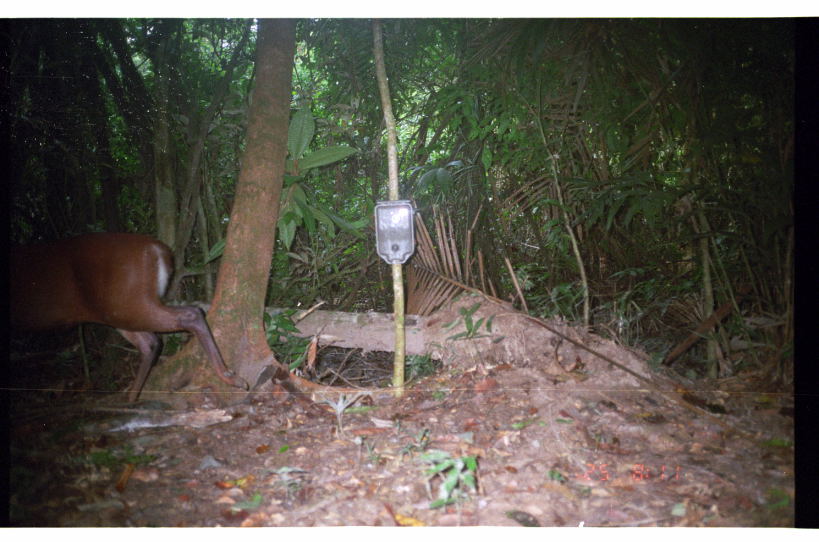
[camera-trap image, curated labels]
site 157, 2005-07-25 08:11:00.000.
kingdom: Animalia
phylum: Chordata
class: Mammalia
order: Artiodactyla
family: Cervidae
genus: Mazama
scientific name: Mazama americana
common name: red brocket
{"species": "Mazama americana (red brocket)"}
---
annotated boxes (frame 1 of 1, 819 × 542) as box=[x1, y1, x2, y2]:
mazama americana: box=[9, 231, 249, 403]